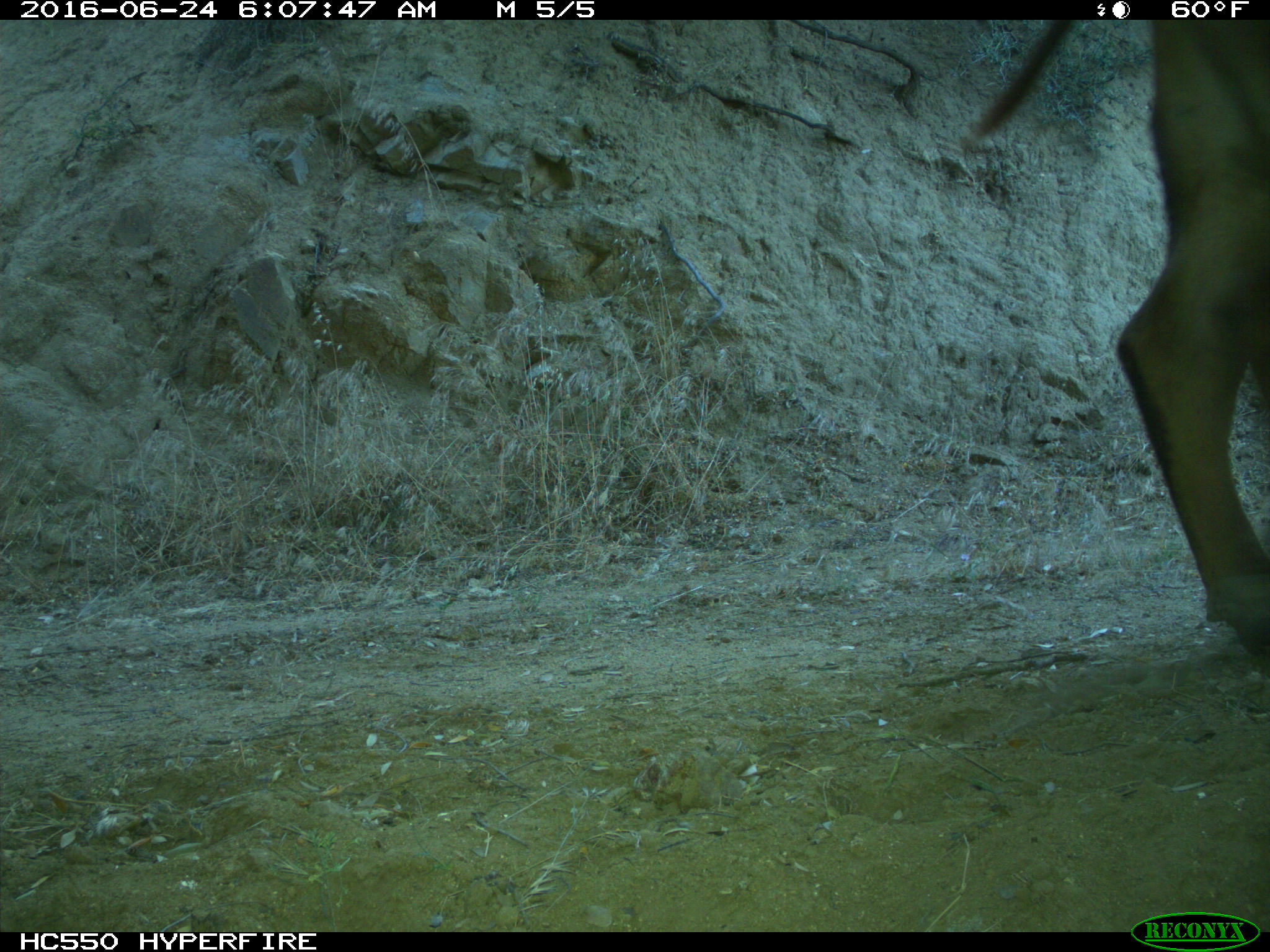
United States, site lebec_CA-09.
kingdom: Animalia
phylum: Chordata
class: Mammalia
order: Artiodactyla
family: Bovidae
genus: Bos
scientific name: Bos taurus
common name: domestic cow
Bos taurus (domestic cow).